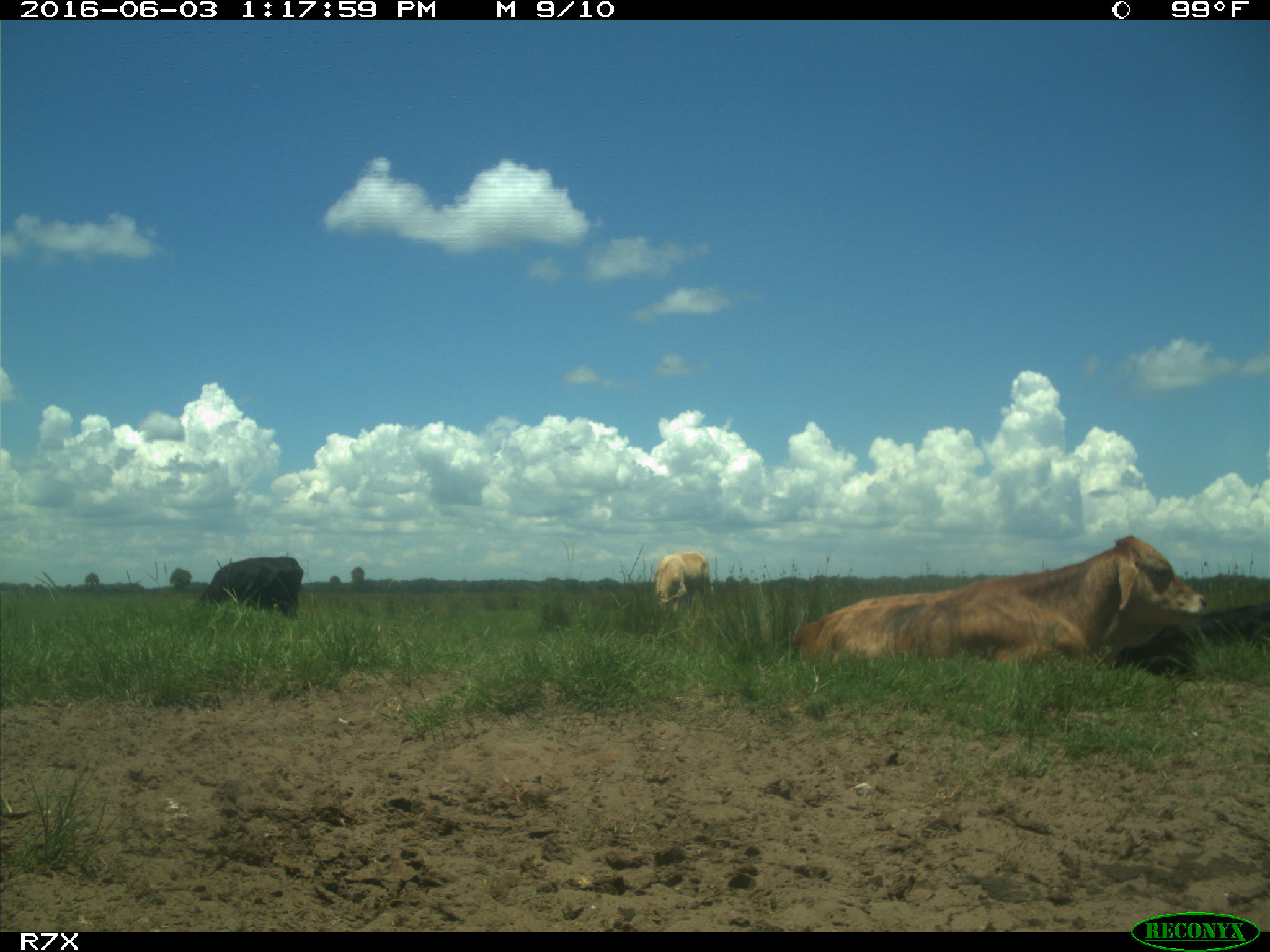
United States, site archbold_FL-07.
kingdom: Animalia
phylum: Chordata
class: Mammalia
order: Artiodactyla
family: Bovidae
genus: Bos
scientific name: Bos taurus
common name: domestic cow